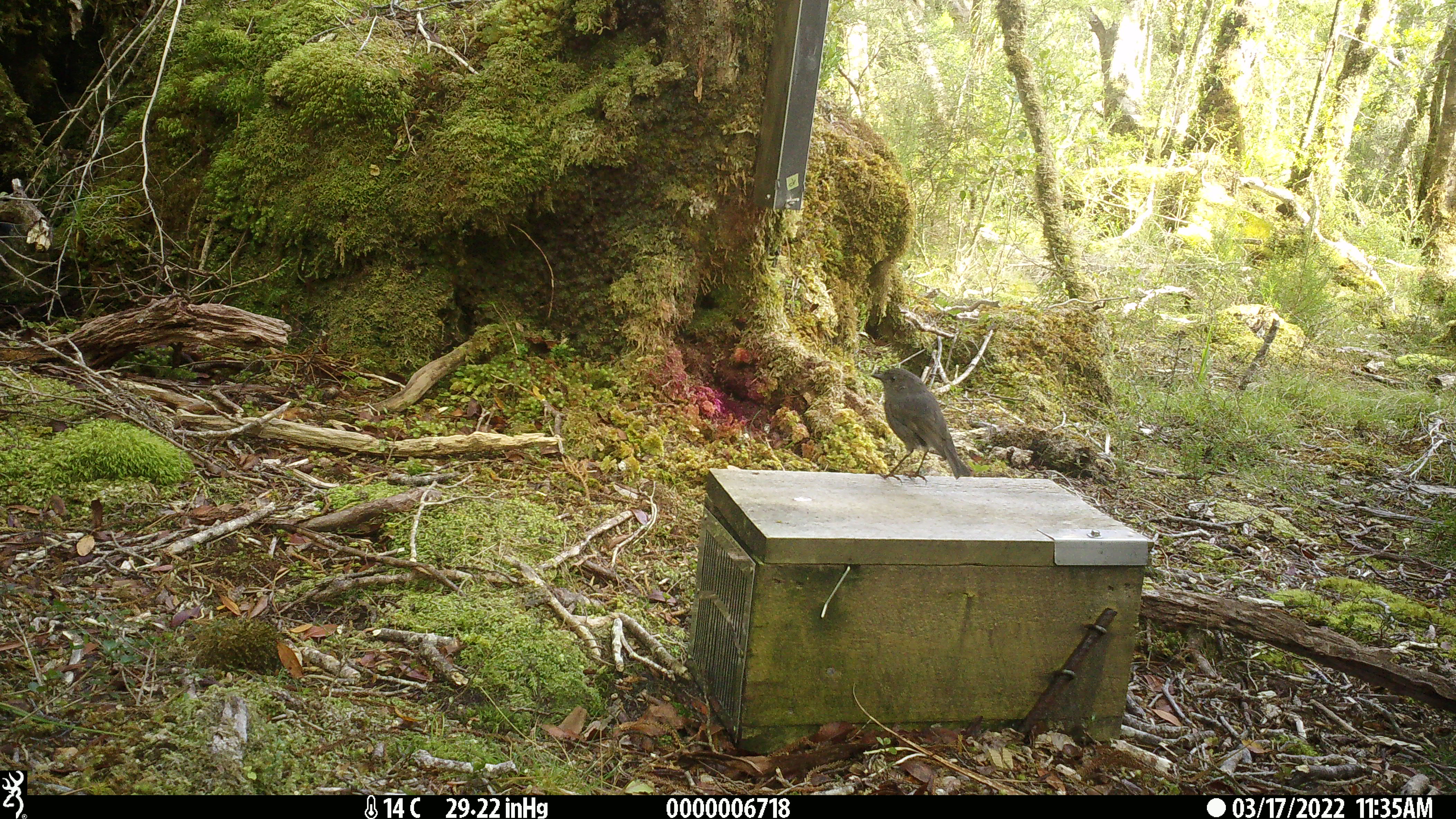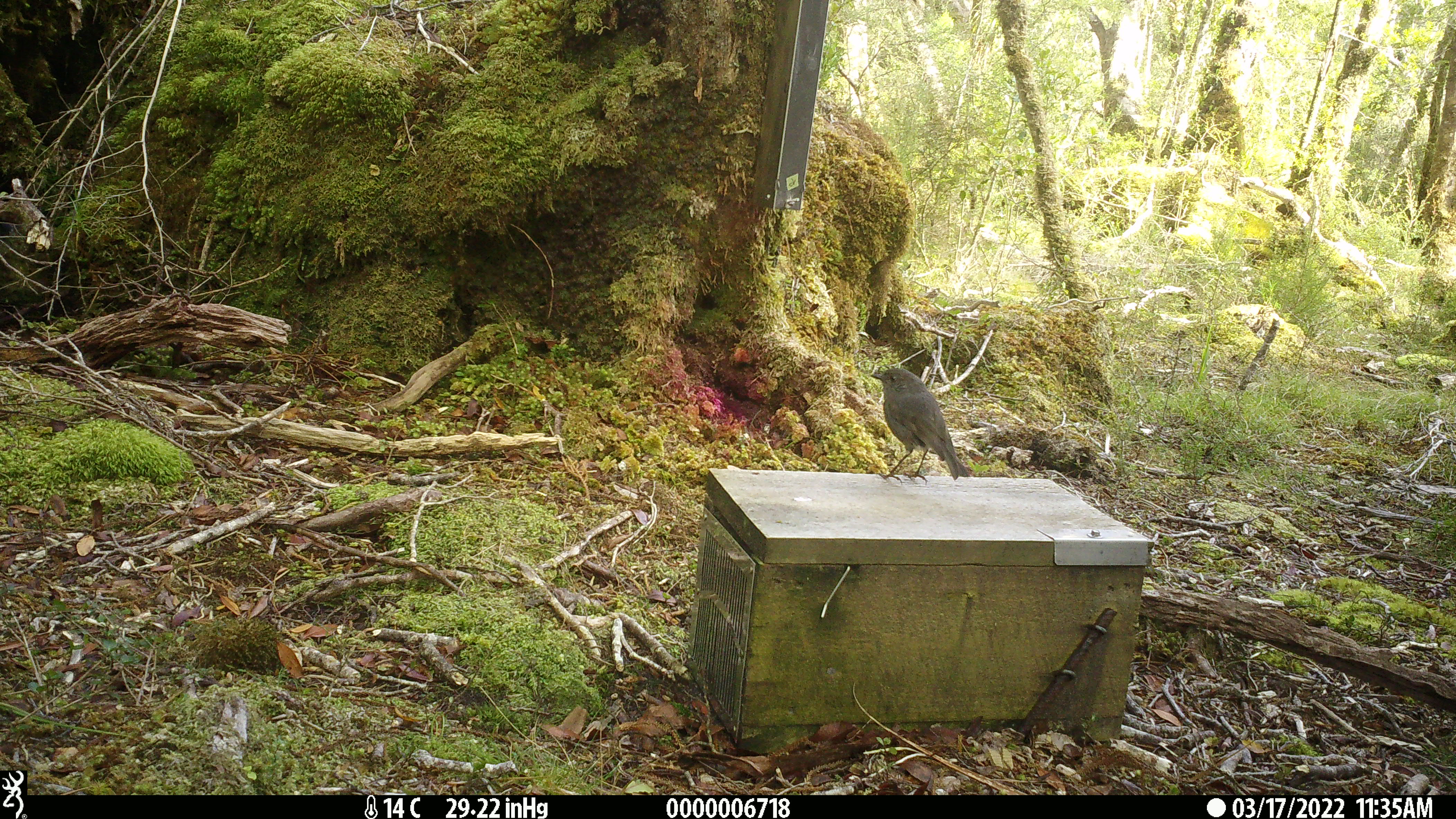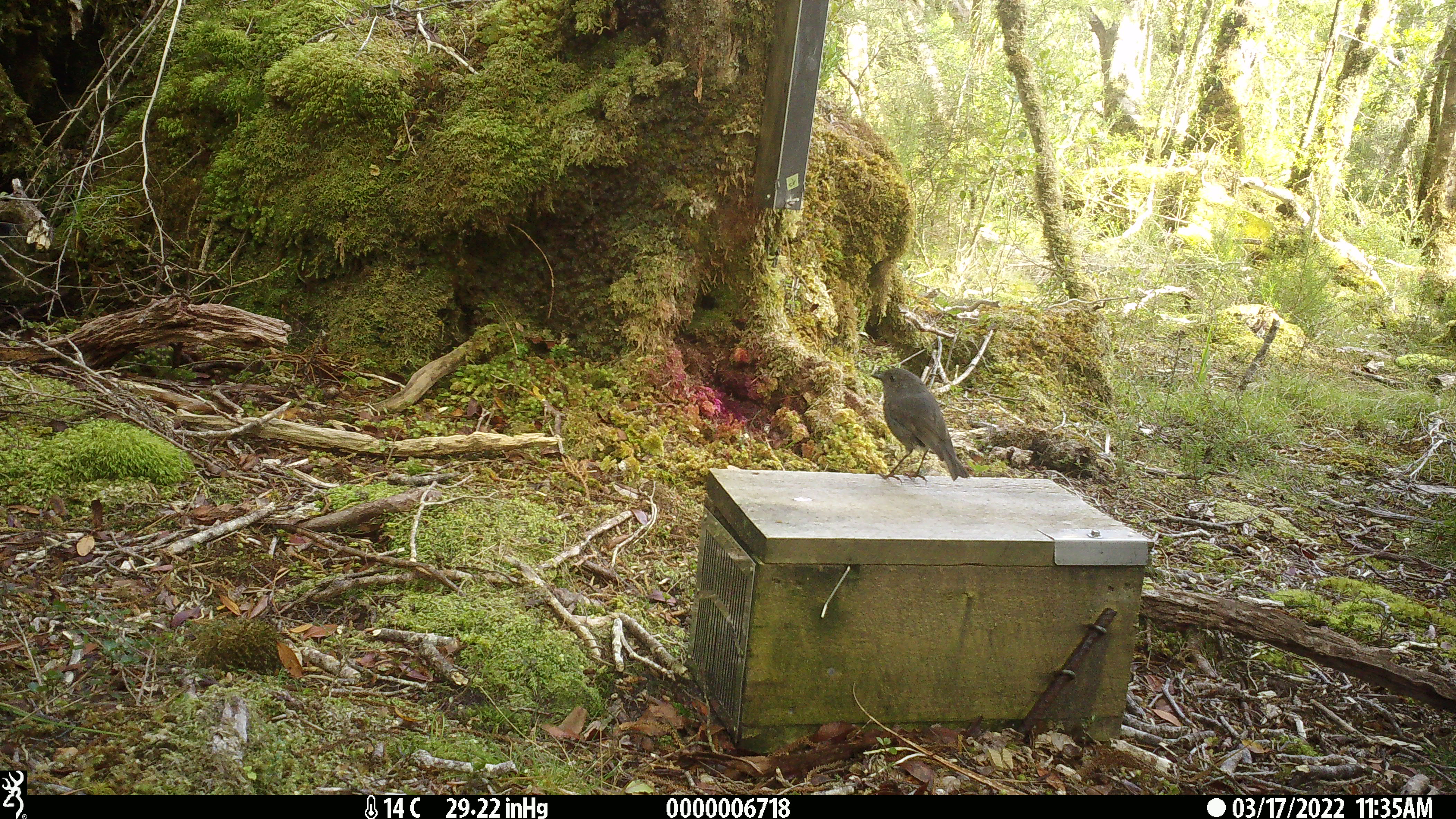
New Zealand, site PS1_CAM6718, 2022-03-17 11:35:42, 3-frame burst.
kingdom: Animalia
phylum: Chordata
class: Aves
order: Passeriformes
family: Petroicidae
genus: Petroica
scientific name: Petroica australis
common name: new zealand robin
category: robin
Robin (new zealand robin) (Petroica australis).